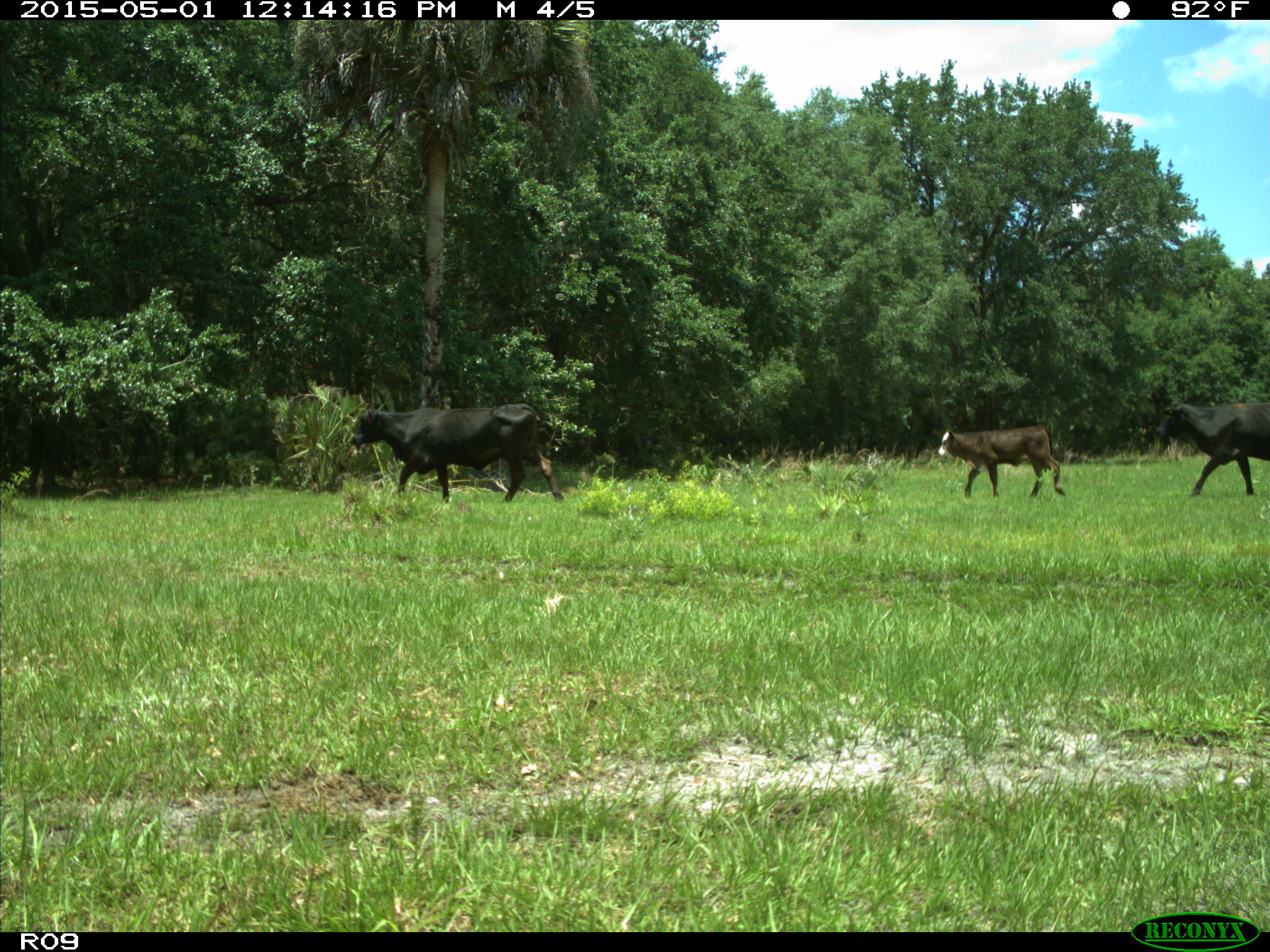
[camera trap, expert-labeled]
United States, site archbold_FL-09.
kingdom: Animalia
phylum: Chordata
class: Mammalia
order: Artiodactyla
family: Bovidae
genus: Bos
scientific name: Bos taurus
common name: domestic cow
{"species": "Bos taurus (domestic cow)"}